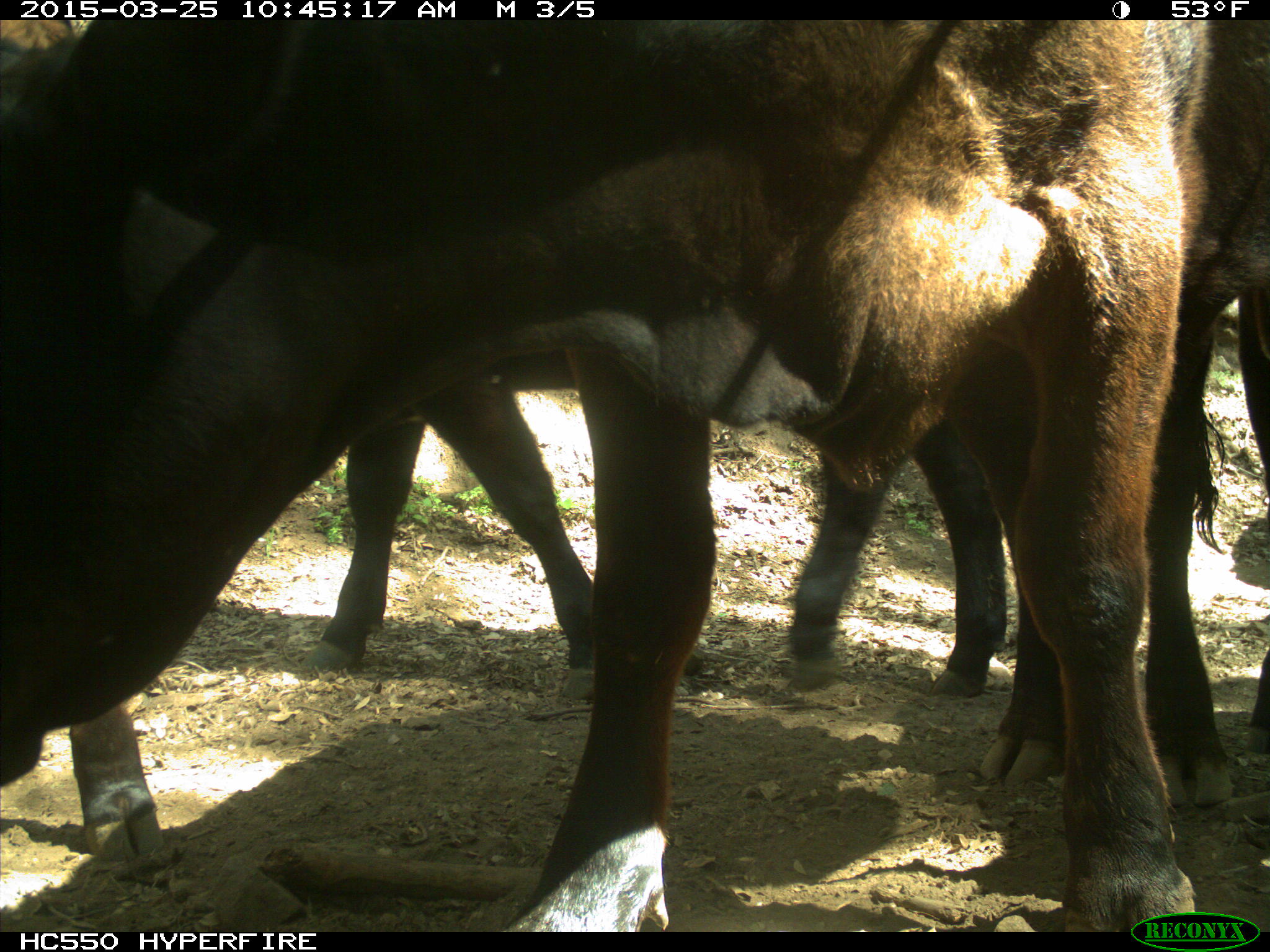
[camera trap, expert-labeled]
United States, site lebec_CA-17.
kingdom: Animalia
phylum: Chordata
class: Mammalia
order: Artiodactyla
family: Bovidae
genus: Bos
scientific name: Bos taurus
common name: domestic cow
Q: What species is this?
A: Bos taurus (domestic cow).